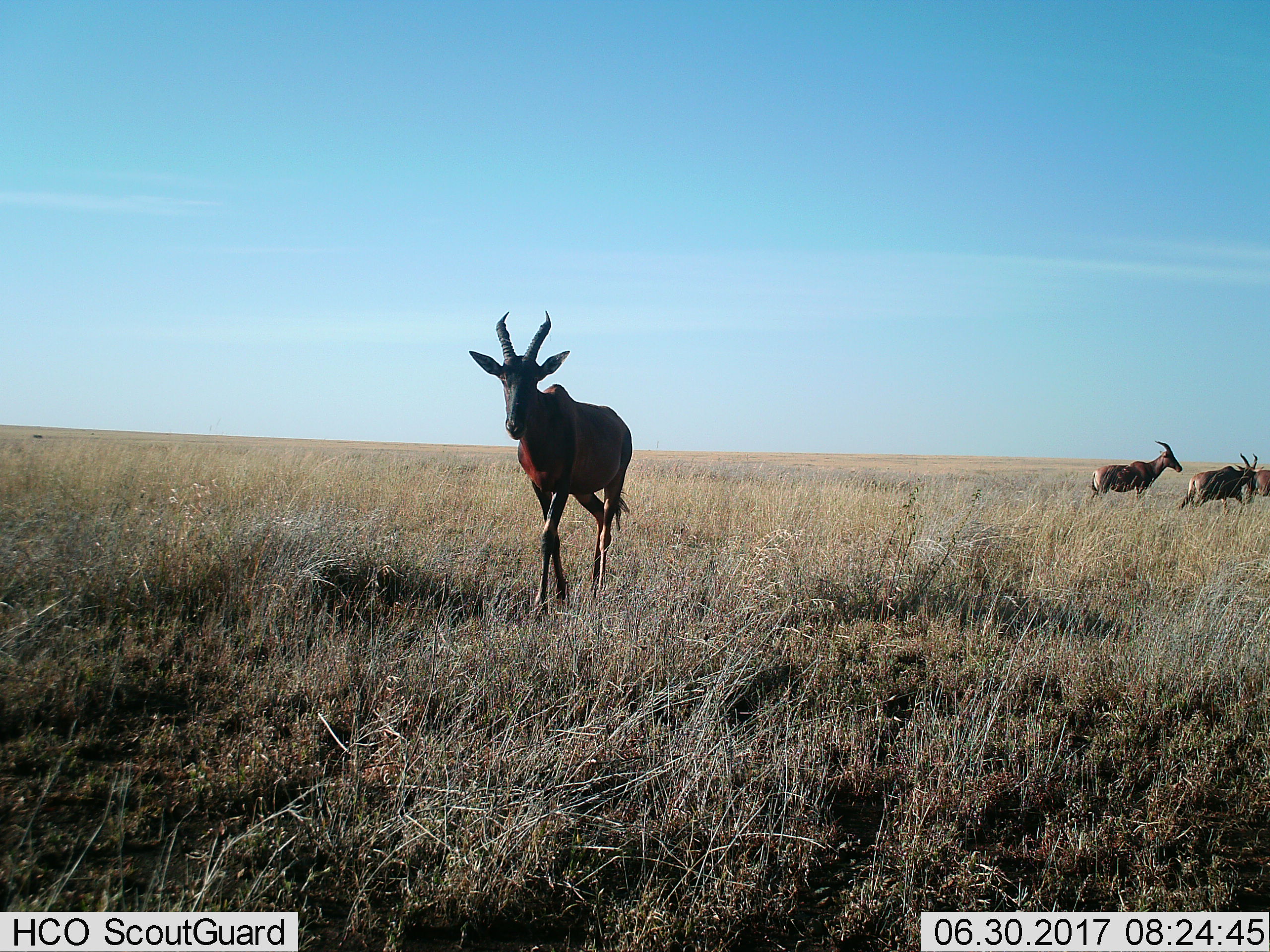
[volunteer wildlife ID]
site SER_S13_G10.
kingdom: Animalia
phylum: Chordata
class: Mammalia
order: Artiodactyla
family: Bovidae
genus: Damaliscus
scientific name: Damaliscus lunatus jimela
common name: topi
Topi (Damaliscus lunatus jimela), count 4. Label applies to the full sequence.